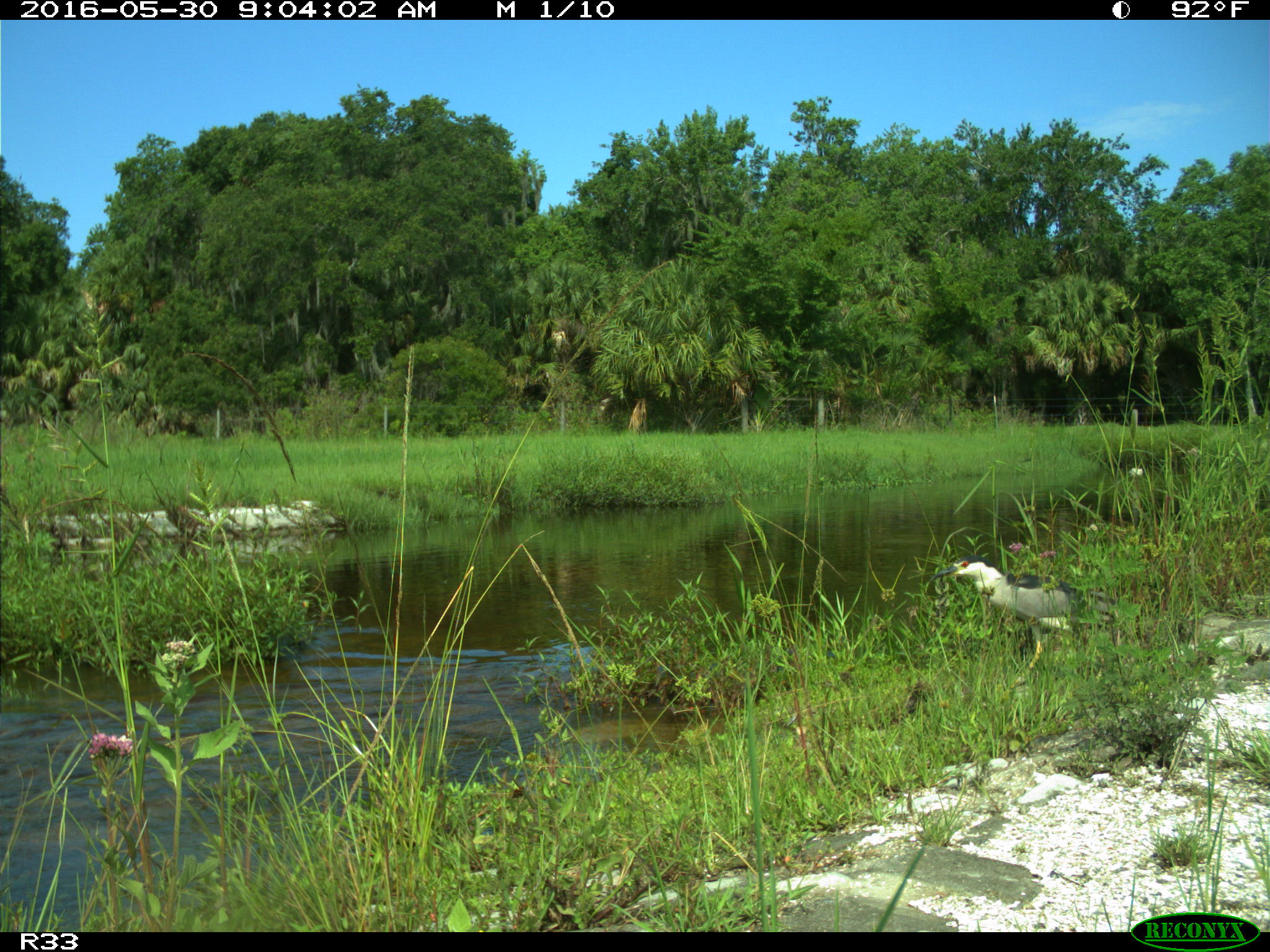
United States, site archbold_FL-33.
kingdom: Animalia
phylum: Chordata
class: Aves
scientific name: Aves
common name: birds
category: unidentified bird